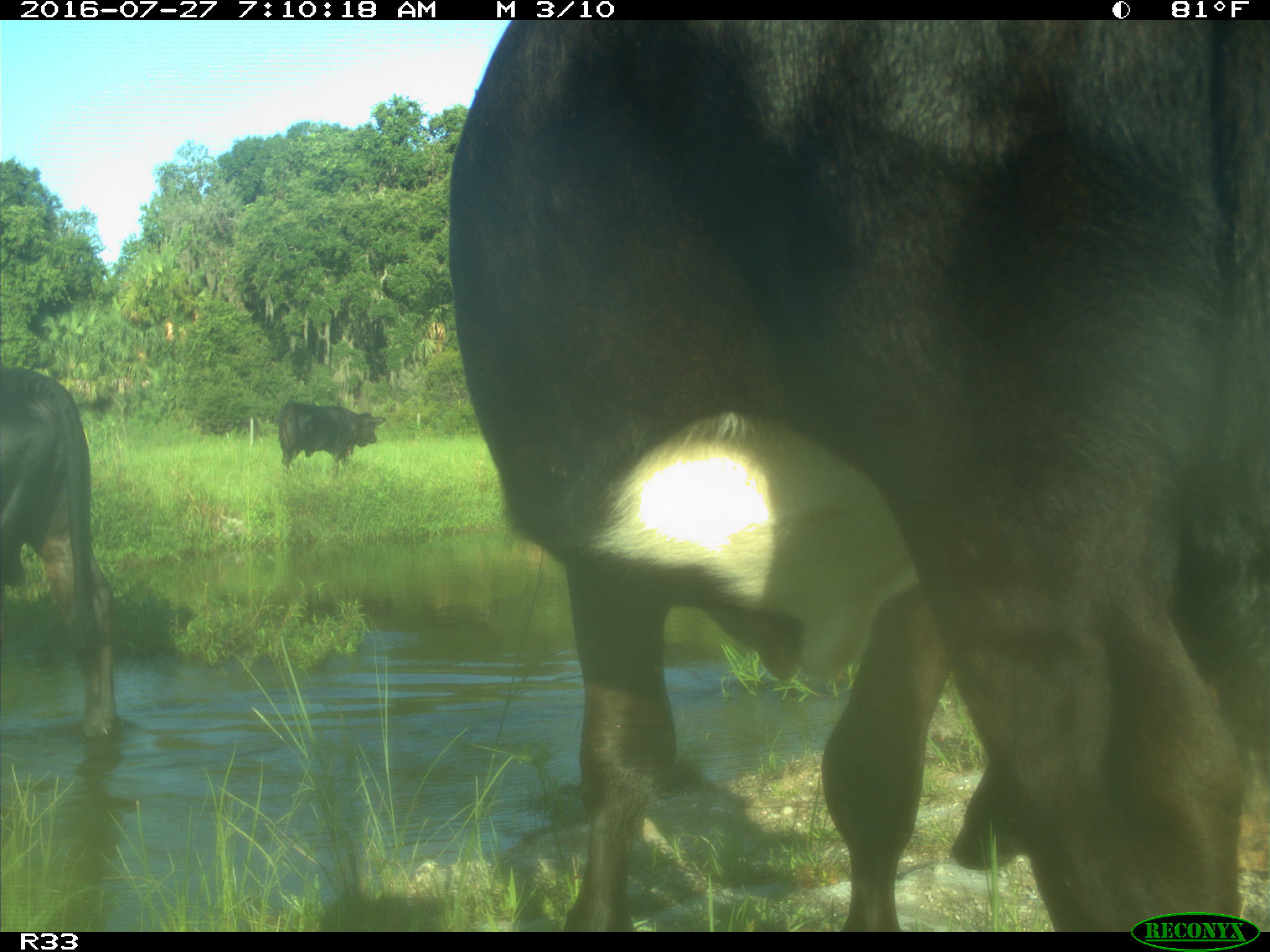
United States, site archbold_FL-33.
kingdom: Animalia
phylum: Chordata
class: Mammalia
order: Artiodactyla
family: Bovidae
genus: Bos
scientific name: Bos taurus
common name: domestic cow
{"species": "Bos taurus (domestic cow)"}